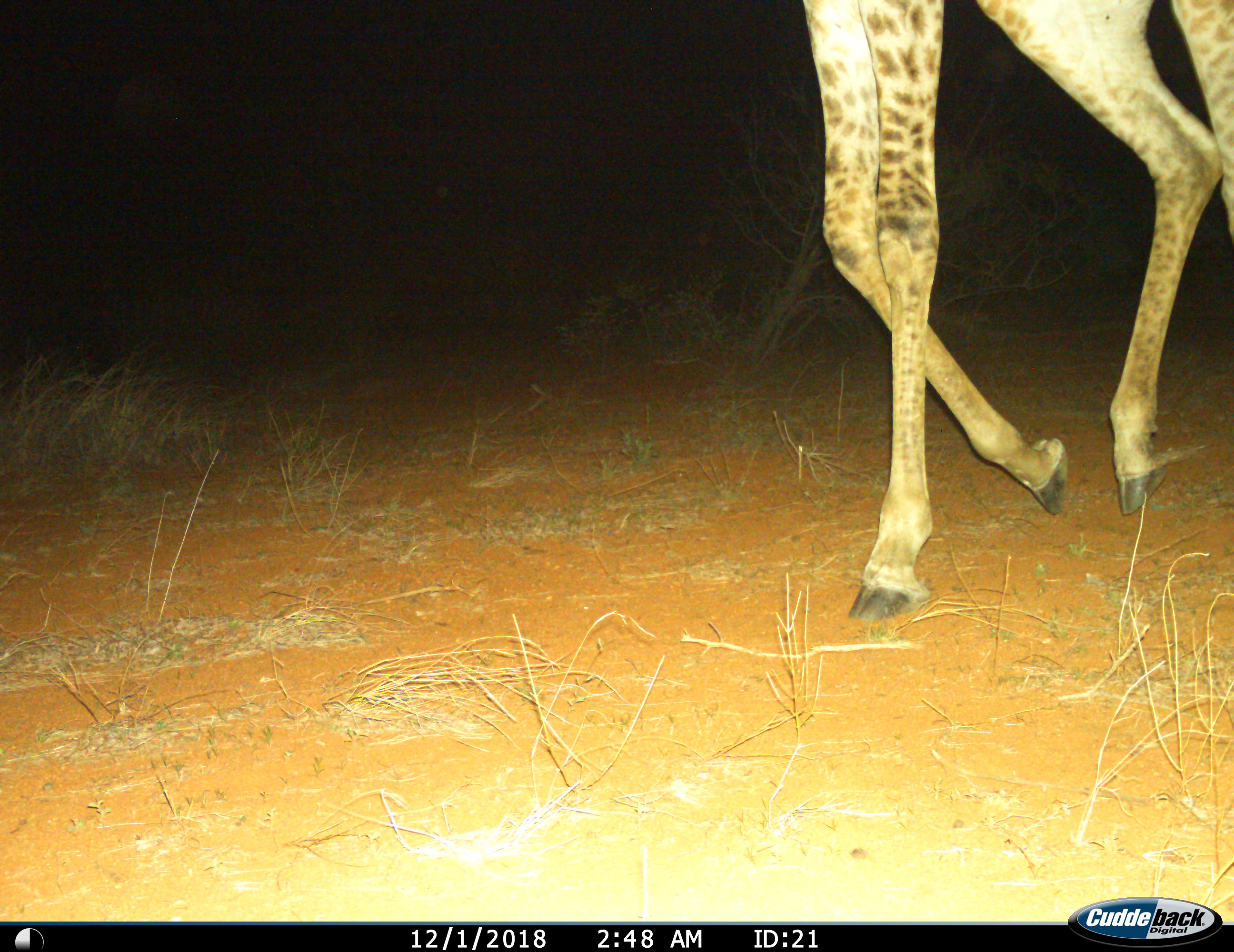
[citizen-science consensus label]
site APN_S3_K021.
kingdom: Animalia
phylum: Chordata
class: Mammalia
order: Artiodactyla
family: Giraffidae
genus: Giraffa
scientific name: Giraffa camelopardalis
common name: giraffe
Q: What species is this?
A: Giraffe (Giraffa camelopardalis).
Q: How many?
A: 1.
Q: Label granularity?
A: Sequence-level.